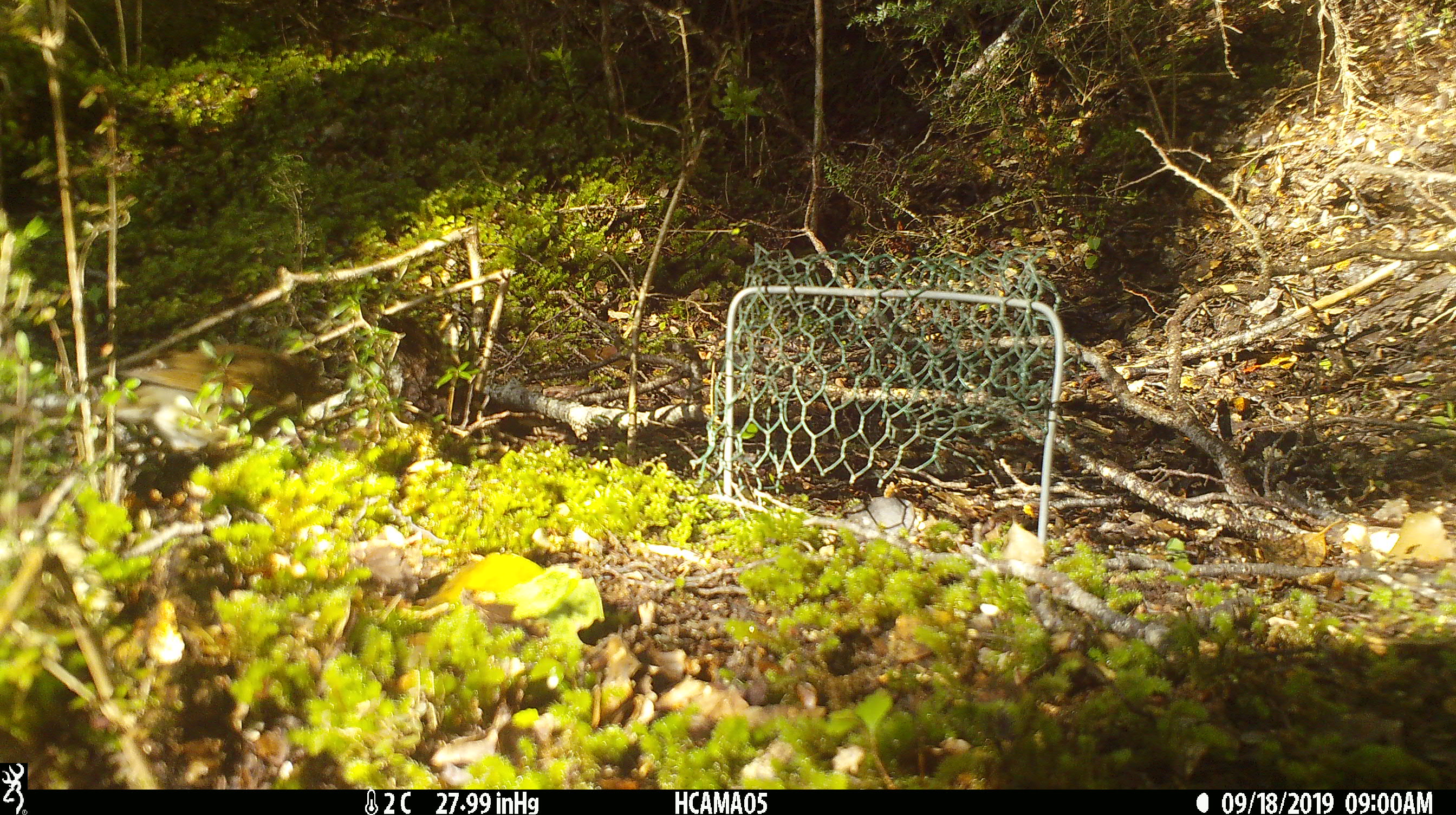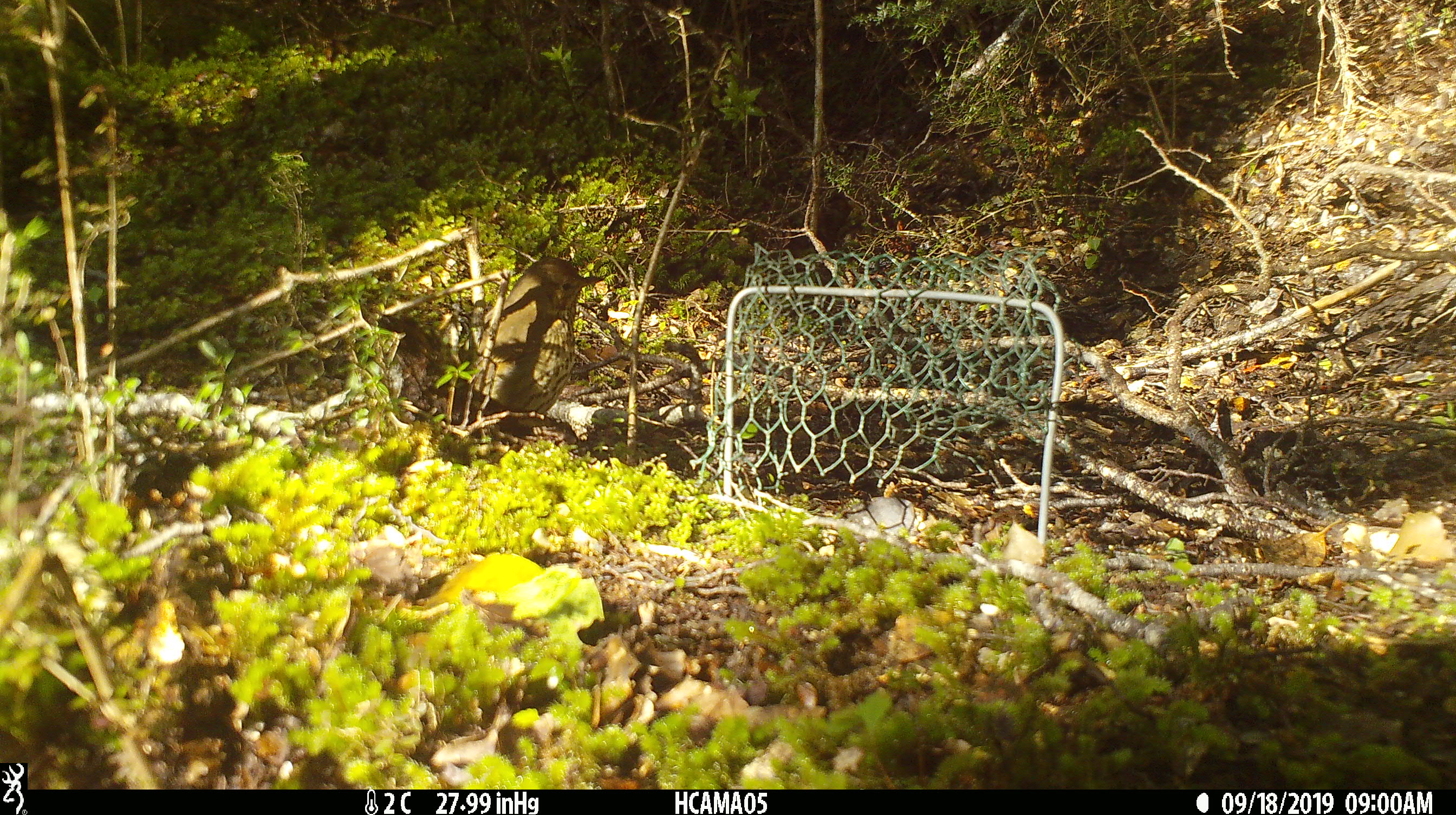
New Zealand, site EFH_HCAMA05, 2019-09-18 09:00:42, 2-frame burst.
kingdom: Animalia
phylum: Chordata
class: Aves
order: Passeriformes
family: Turdidae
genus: Turdus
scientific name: Turdus philomelos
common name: song thrush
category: thrush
Thrush (song thrush) (Turdus philomelos).